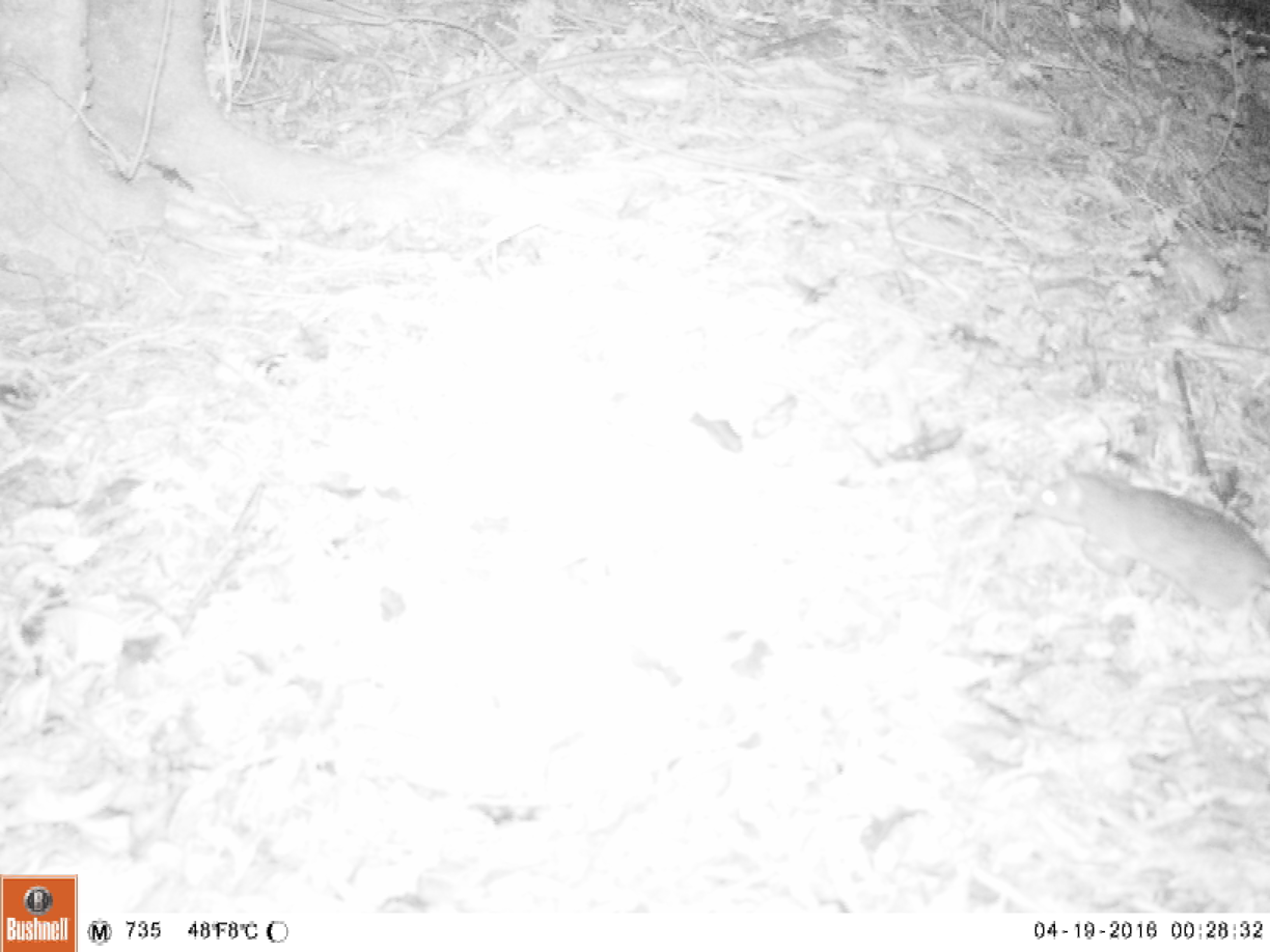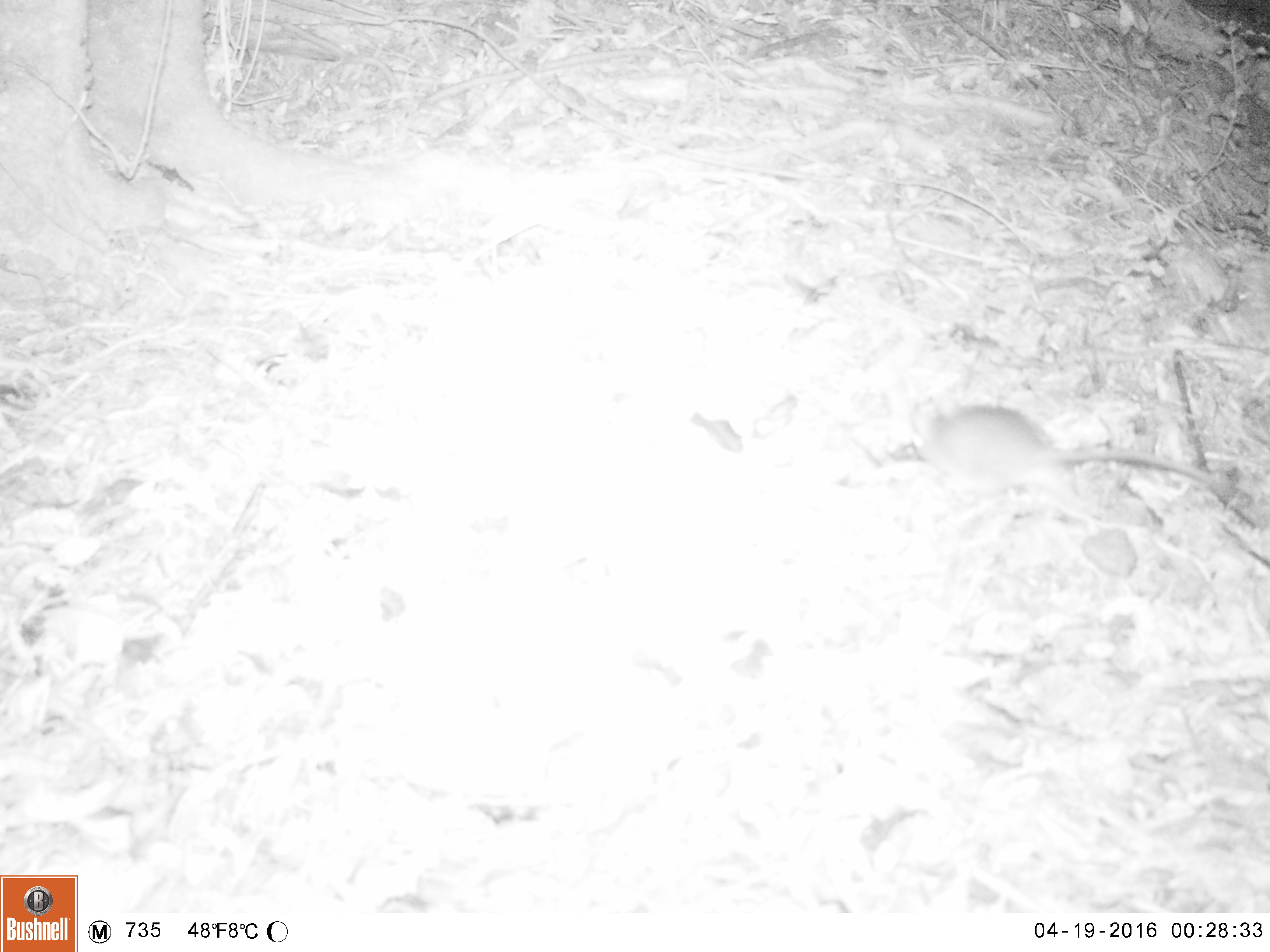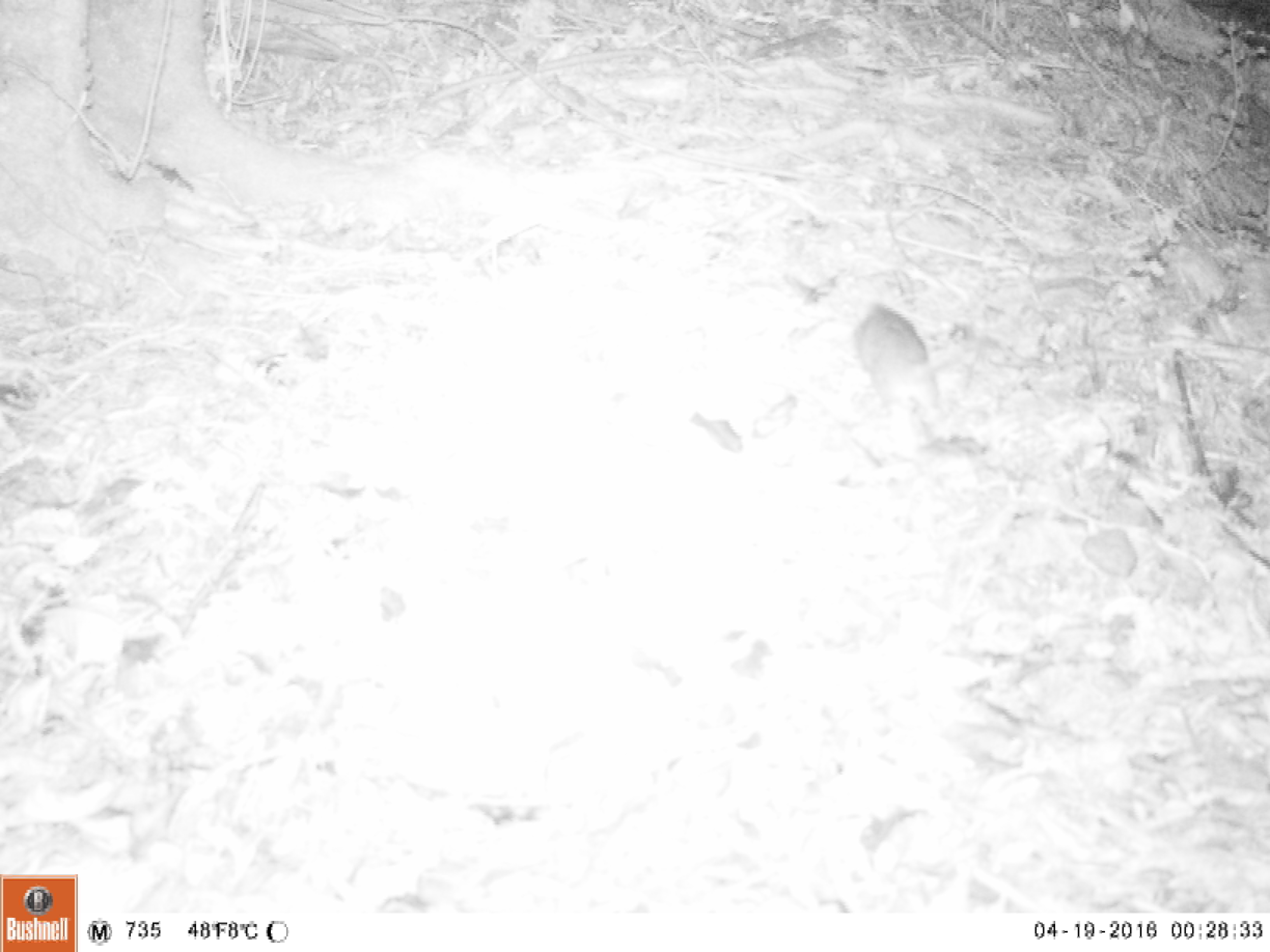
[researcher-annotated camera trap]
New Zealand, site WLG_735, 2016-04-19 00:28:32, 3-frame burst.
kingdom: Animalia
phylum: Chordata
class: Mammalia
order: Rodentia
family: Muridae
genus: Rattus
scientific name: Rattus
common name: rat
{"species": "rat (Rattus)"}